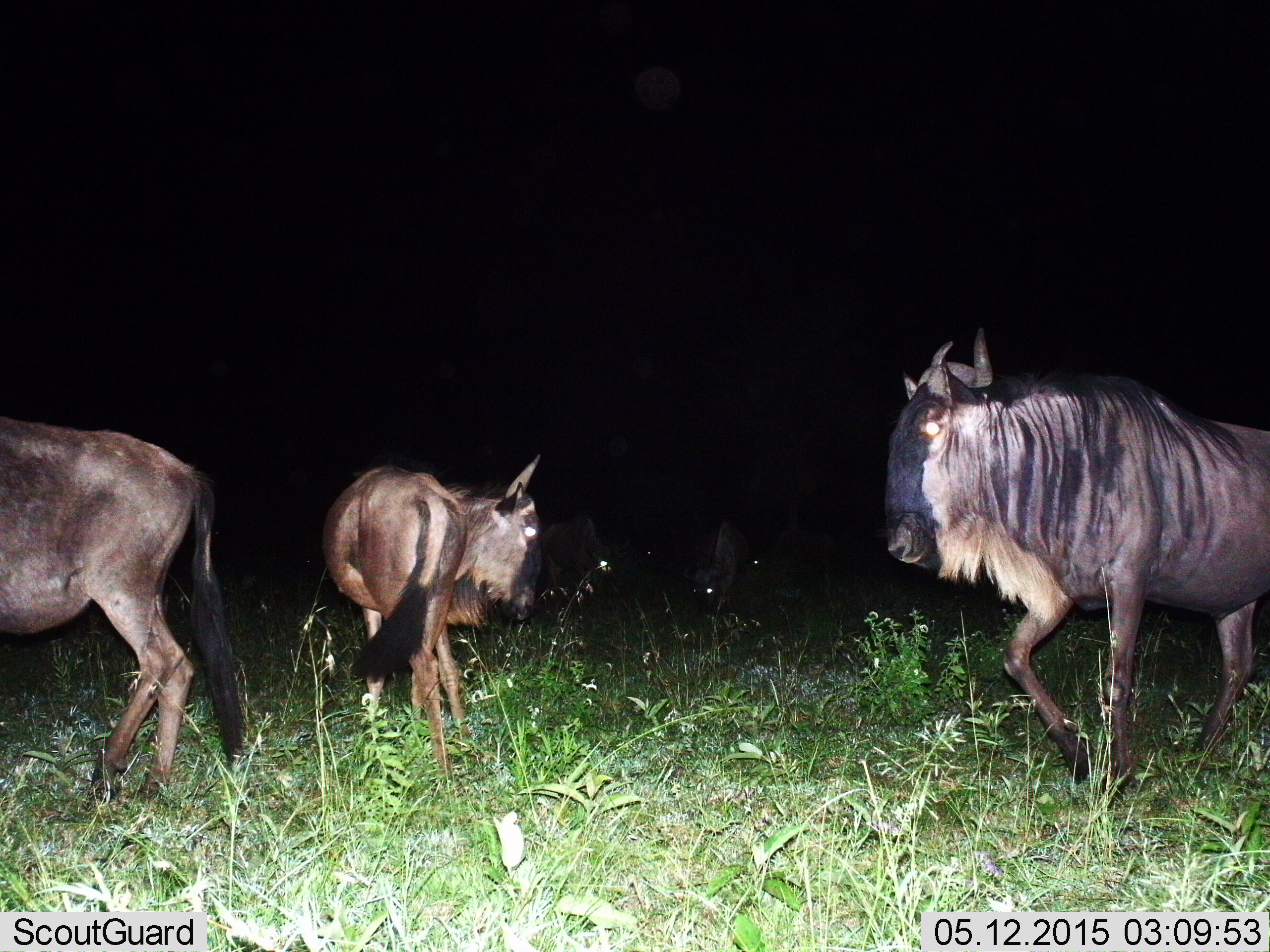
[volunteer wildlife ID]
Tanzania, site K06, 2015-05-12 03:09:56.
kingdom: Animalia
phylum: Chordata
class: Mammalia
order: Artiodactyla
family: Bovidae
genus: Connochaetes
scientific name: Connochaetes taurinus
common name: blue wildebeest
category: wildebeest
Wildebeest (blue wildebeest) (Connochaetes taurinus), count 4. Behavior (volunteer vote fractions): standing 70%, resting 0%, moving 50%, interacting 0%. Young present (vote fraction): 10%. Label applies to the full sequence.